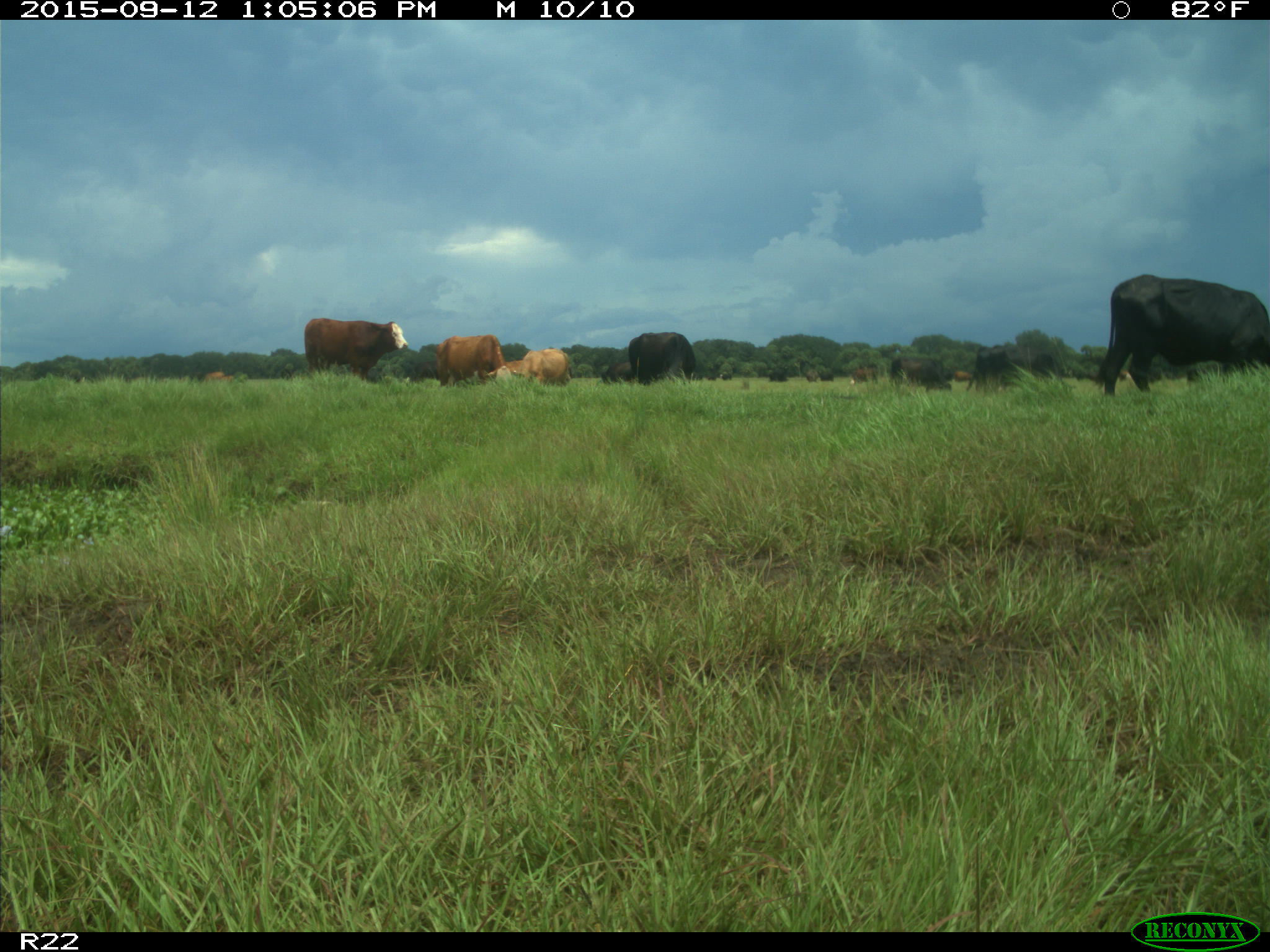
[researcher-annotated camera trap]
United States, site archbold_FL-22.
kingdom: Animalia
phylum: Chordata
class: Mammalia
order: Artiodactyla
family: Bovidae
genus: Bos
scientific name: Bos taurus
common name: domestic cow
Bos taurus (domestic cow).